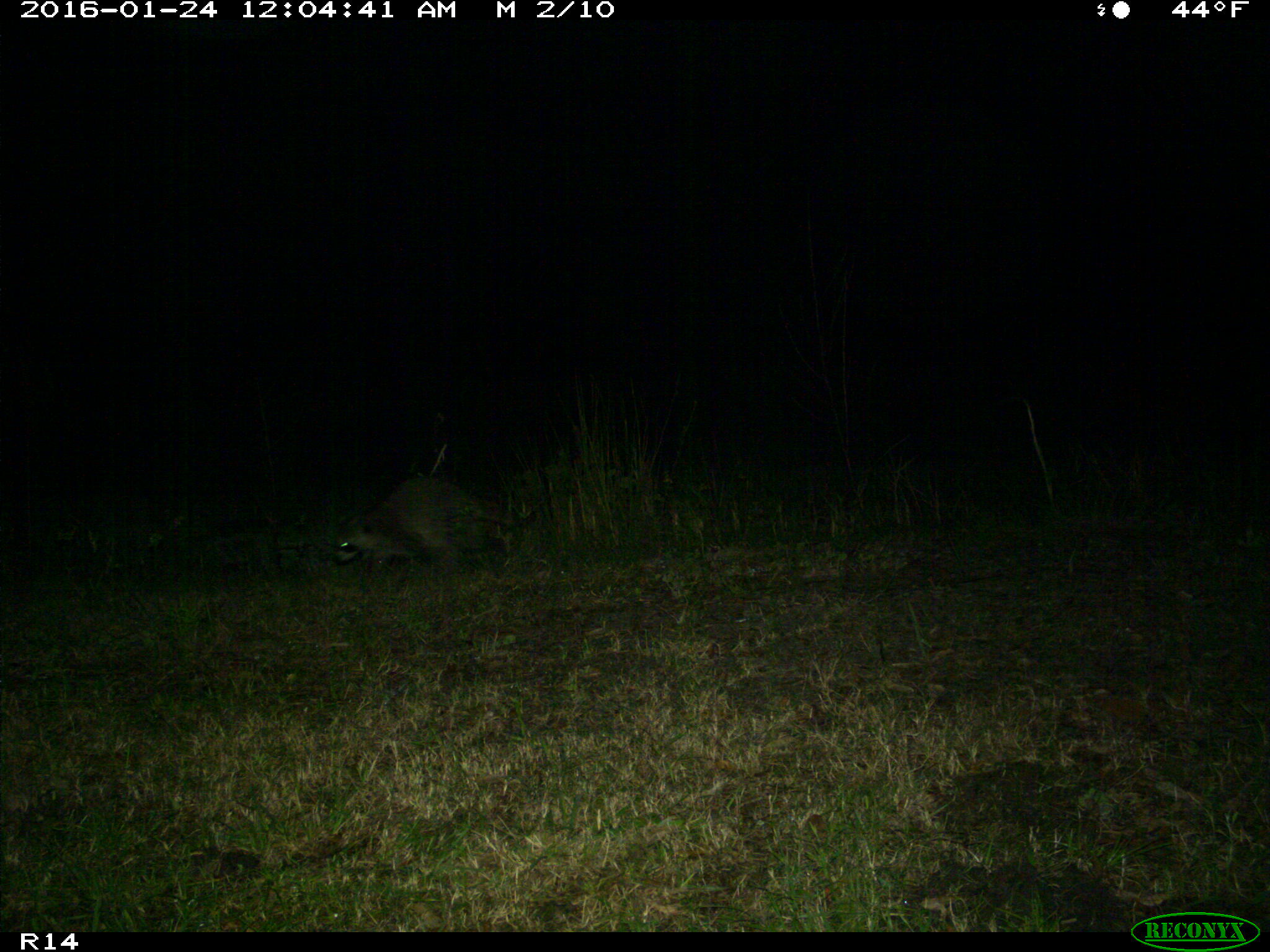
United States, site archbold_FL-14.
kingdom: Animalia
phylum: Chordata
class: Mammalia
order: Carnivora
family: Procyonidae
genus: Procyon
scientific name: Procyon lotor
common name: common raccoon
Procyon lotor (common raccoon).